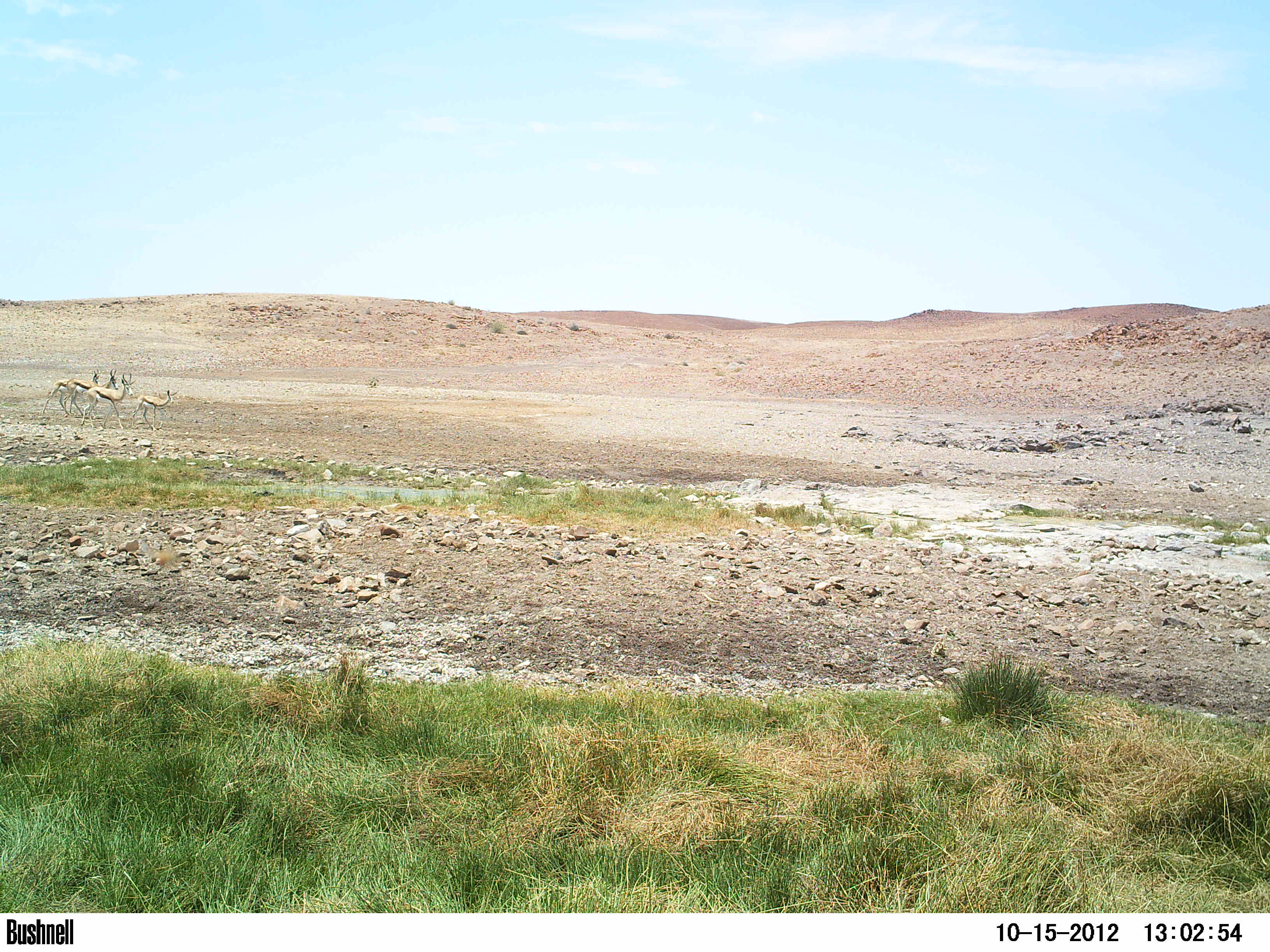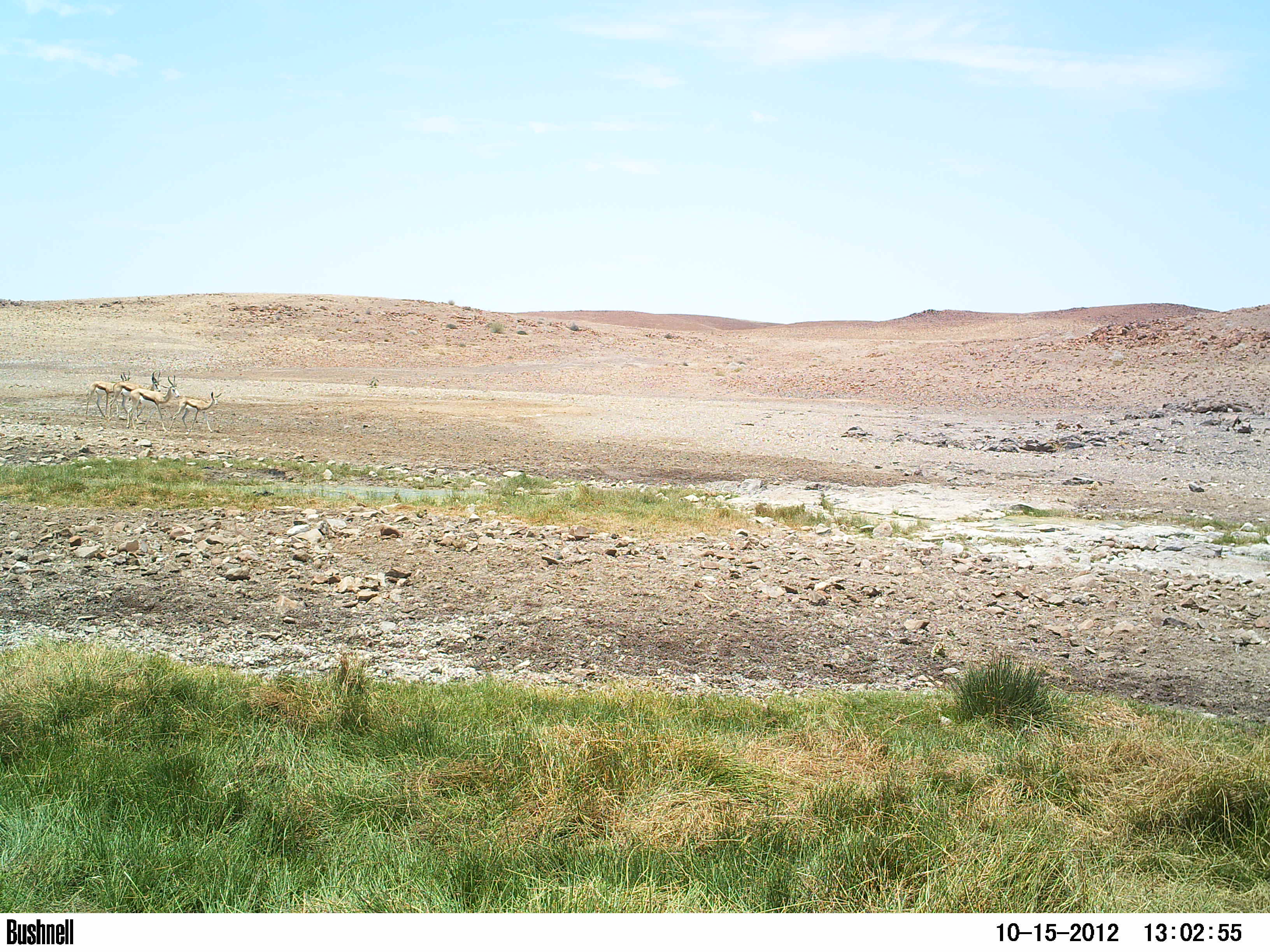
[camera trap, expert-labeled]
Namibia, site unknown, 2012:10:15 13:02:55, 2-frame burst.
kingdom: Animalia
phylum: Chordata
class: Mammalia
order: Artiodactyla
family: Bovidae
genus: Antidorcas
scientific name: Antidorcas marsupialis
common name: springbok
Antidorcas marsupialis (springbok).